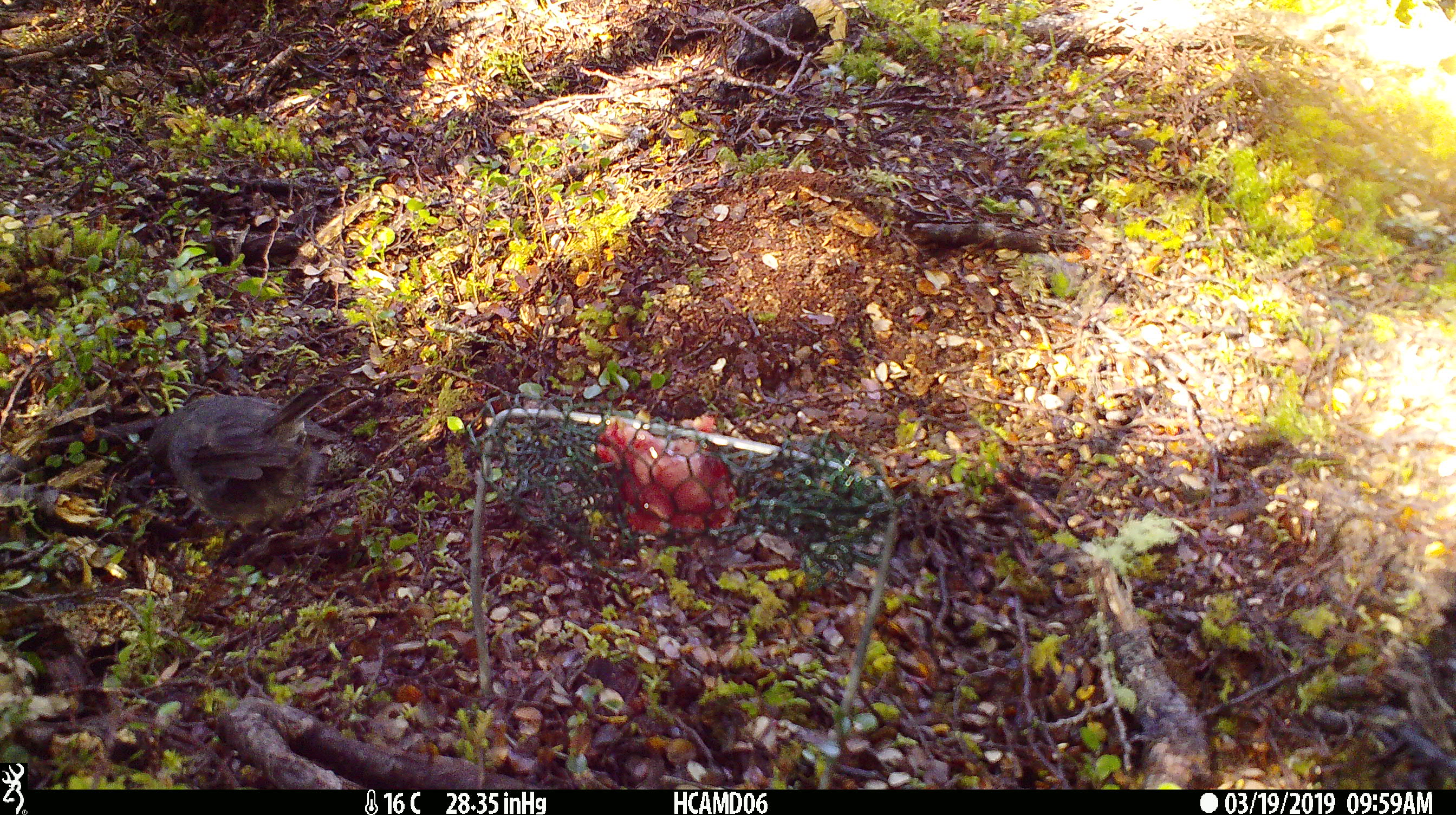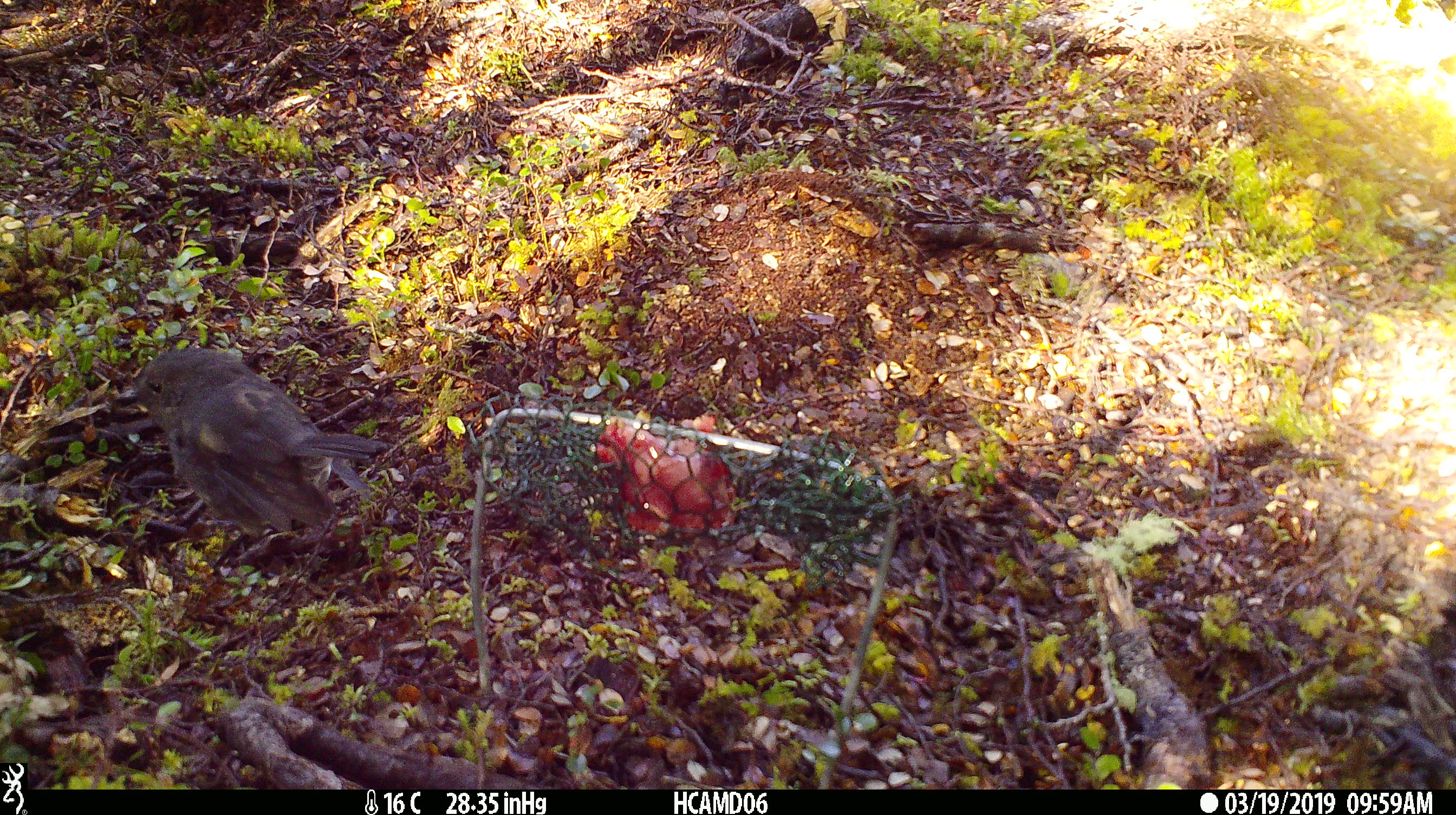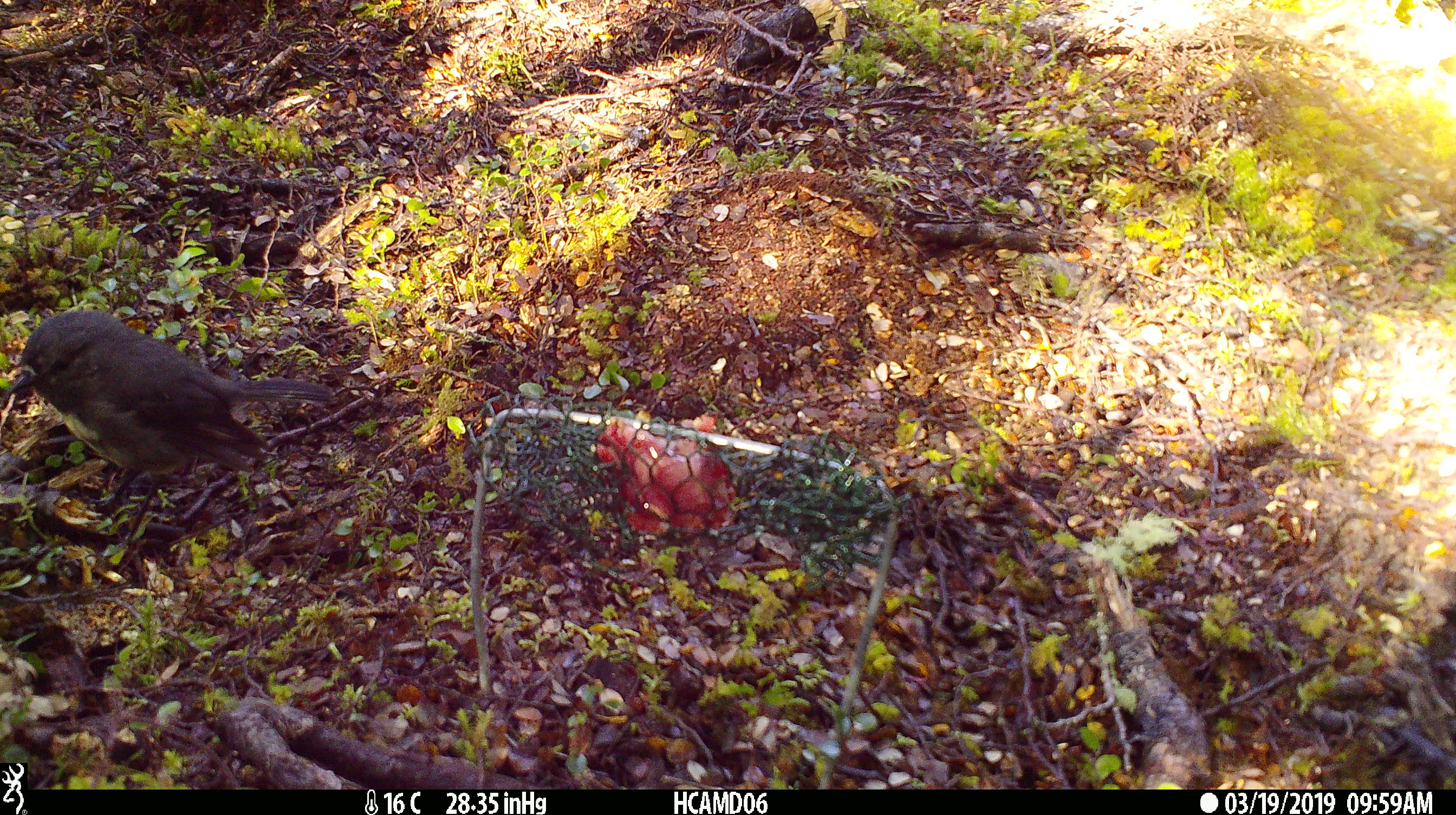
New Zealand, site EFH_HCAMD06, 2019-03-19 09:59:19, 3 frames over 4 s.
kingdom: Animalia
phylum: Chordata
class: Aves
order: Passeriformes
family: Petroicidae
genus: Petroica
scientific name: Petroica australis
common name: new zealand robin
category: robin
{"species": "robin (new zealand robin) (Petroica australis)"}